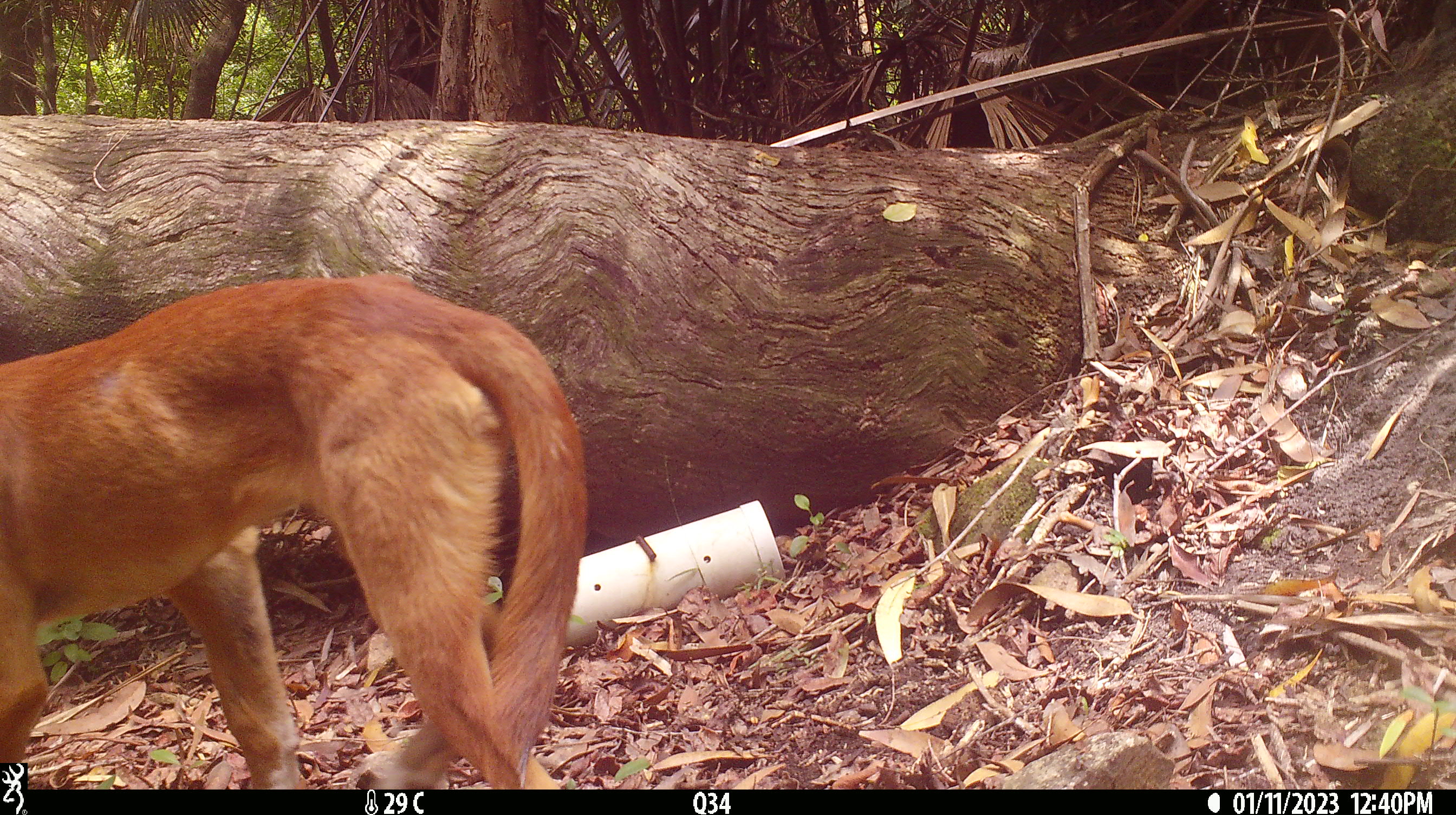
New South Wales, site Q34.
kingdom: Animalia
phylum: Chordata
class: Mammalia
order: Carnivora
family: Canidae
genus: Canis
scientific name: Canis familiaris dingo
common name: dingo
Dingo (Canis familiaris dingo).